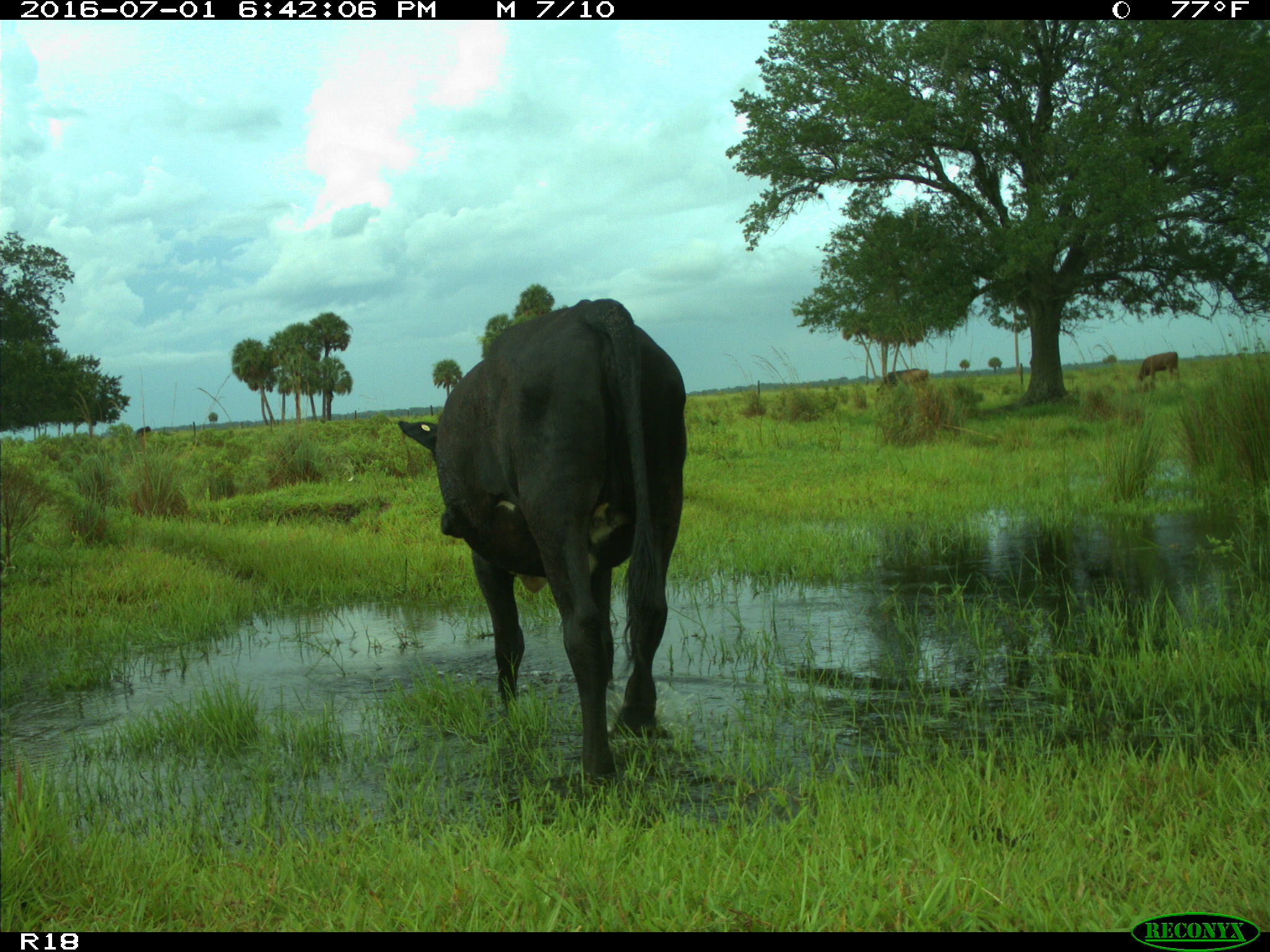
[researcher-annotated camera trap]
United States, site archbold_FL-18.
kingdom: Animalia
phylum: Chordata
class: Mammalia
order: Artiodactyla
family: Bovidae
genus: Bos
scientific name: Bos taurus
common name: domestic cow